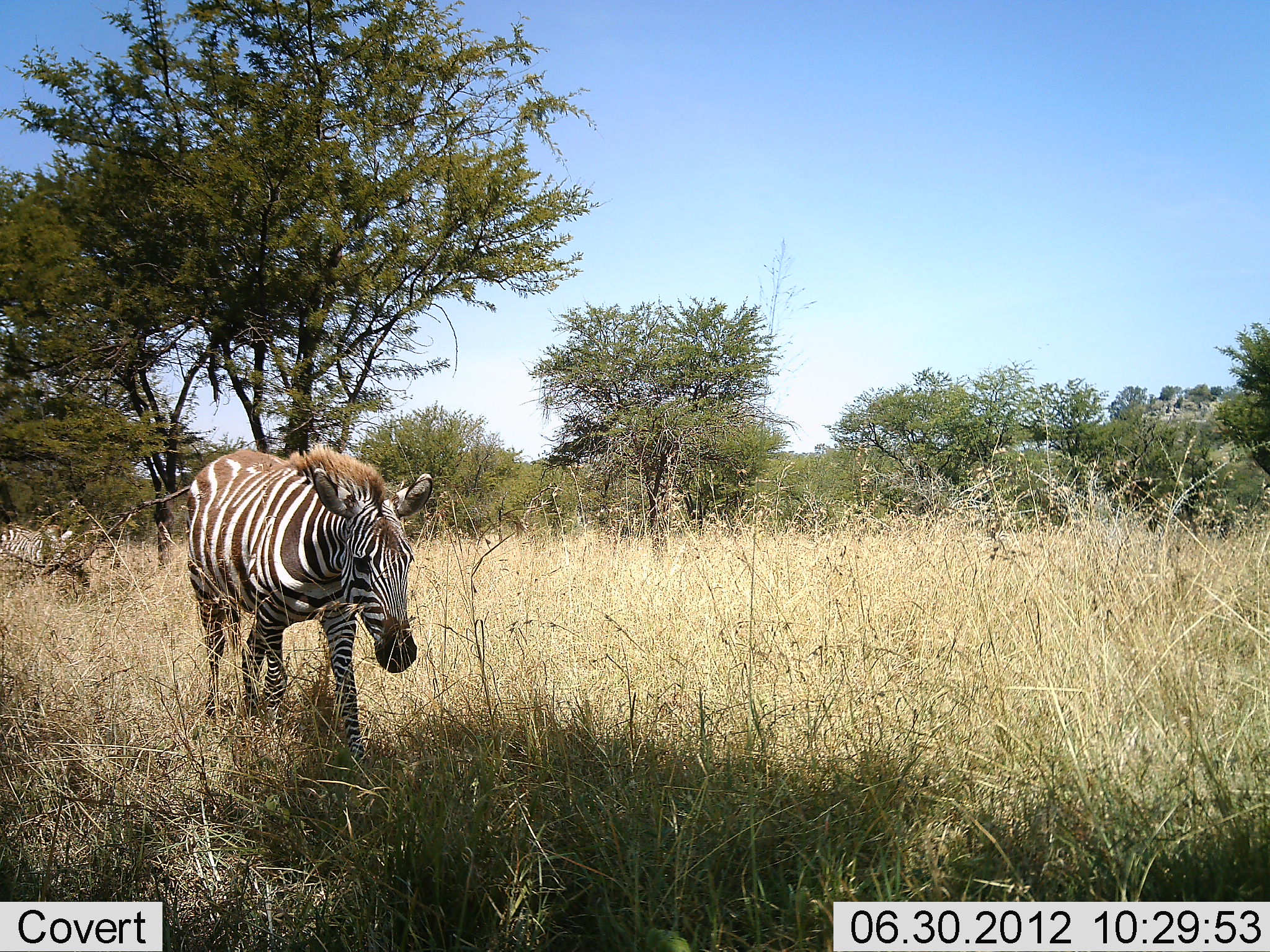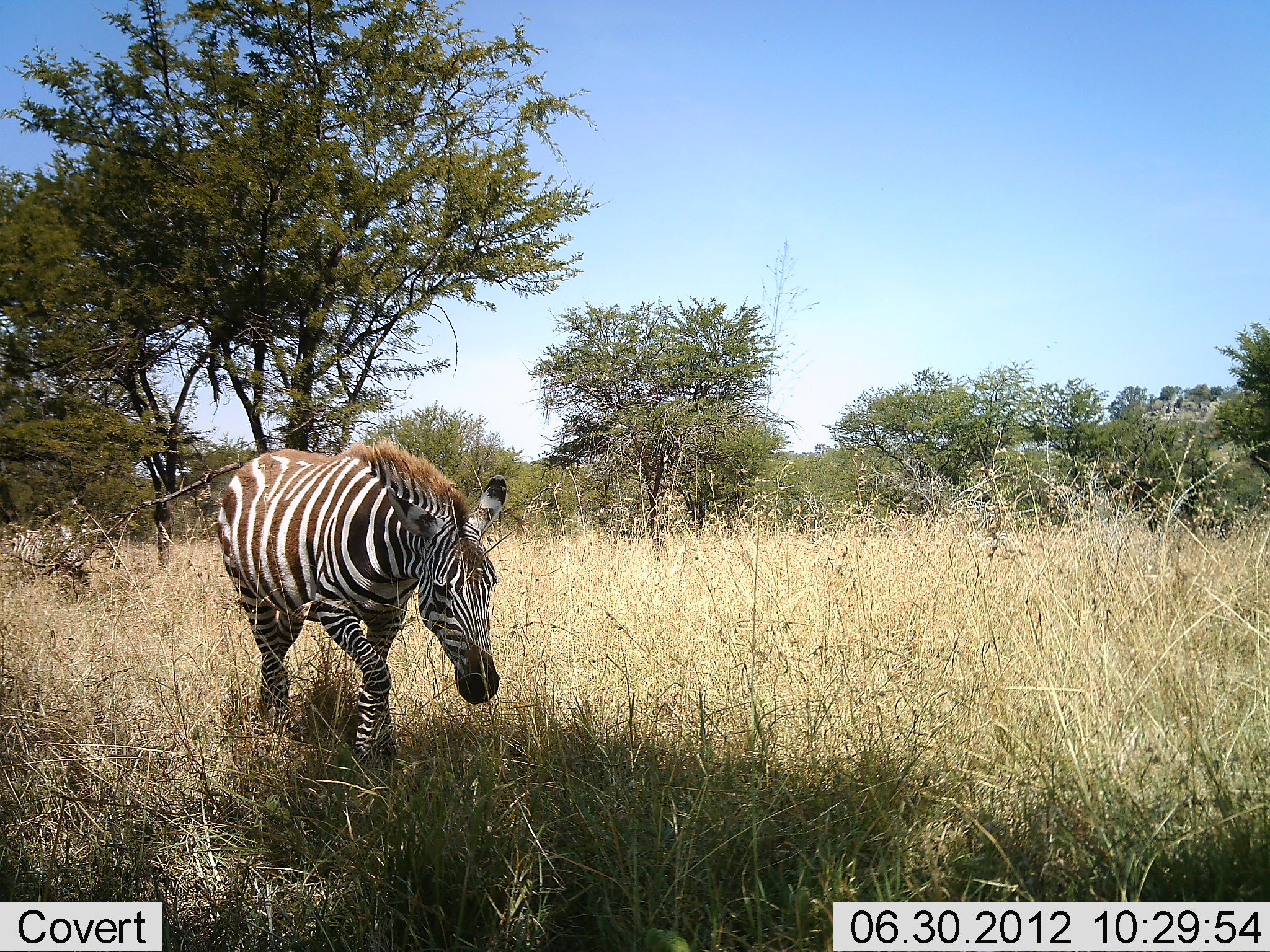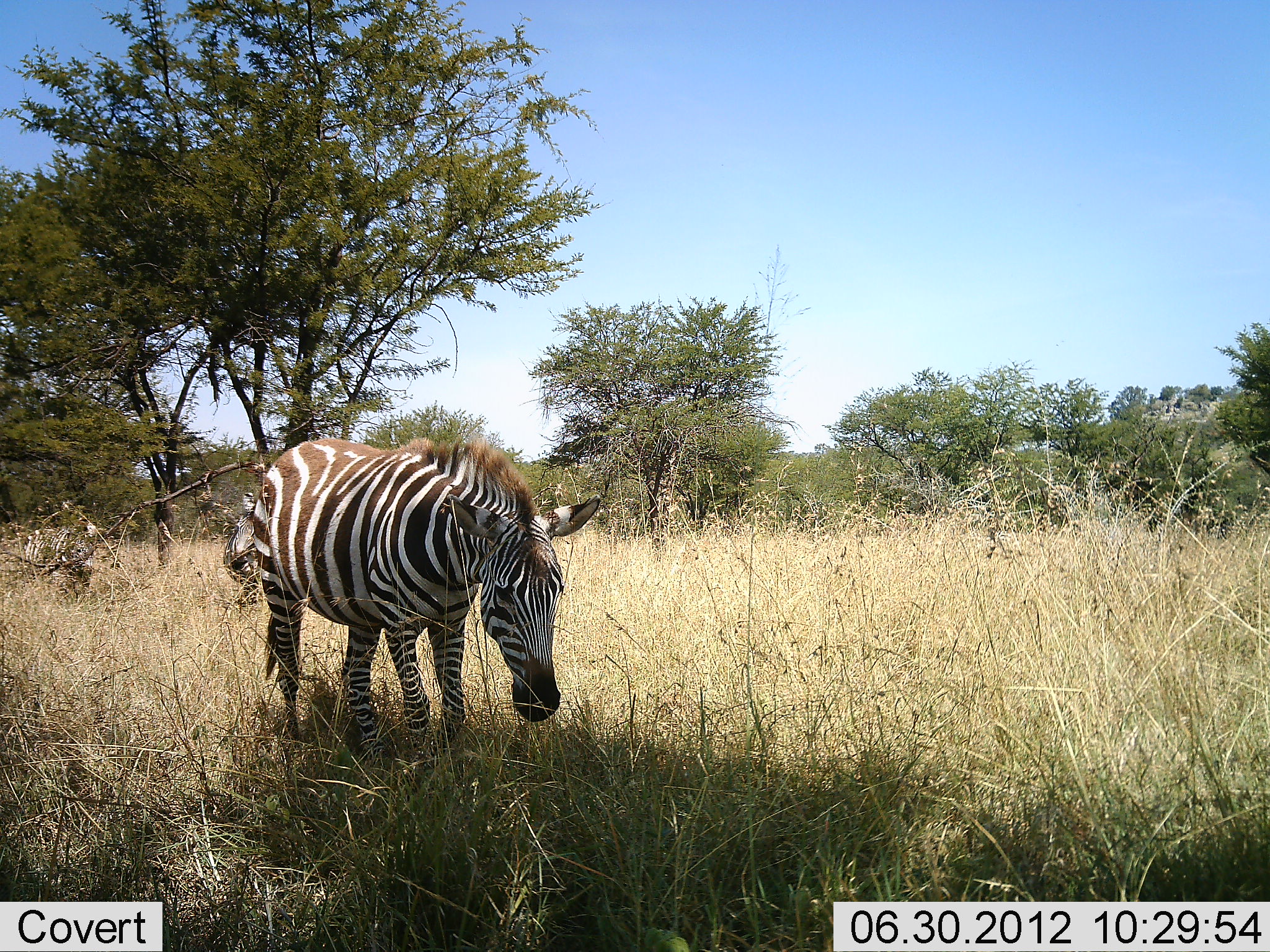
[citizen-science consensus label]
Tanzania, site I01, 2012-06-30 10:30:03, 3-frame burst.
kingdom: Animalia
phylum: Chordata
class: Mammalia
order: Perissodactyla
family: Equidae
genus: Equus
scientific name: Equus quagga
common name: plains zebra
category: zebra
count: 1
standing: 0%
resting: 0%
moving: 100%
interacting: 0%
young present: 0%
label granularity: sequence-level